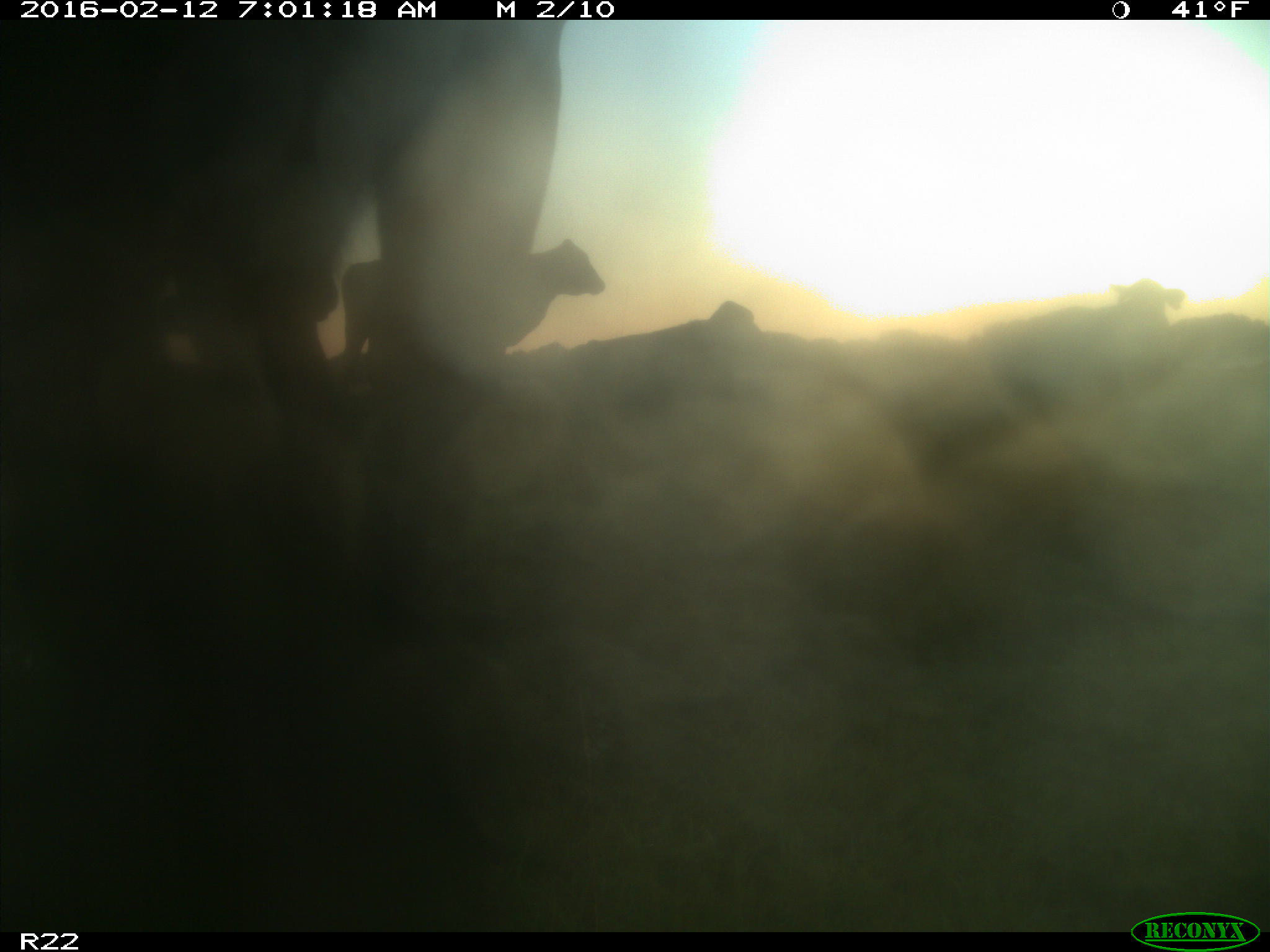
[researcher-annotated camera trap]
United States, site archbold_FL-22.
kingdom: Animalia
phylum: Chordata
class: Mammalia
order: Artiodactyla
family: Bovidae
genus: Bos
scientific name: Bos taurus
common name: domestic cow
Bos taurus (domestic cow).